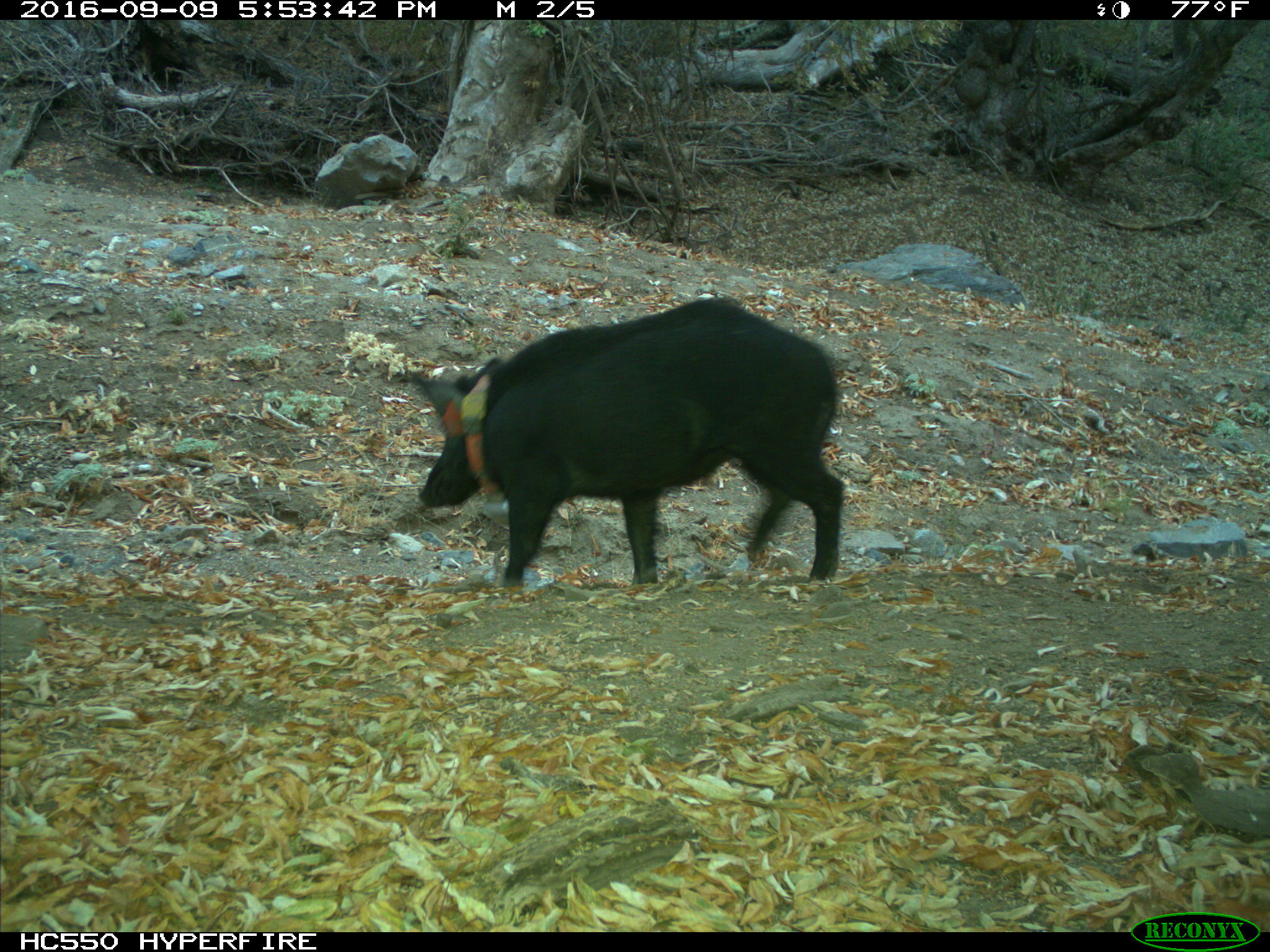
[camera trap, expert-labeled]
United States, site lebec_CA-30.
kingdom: Animalia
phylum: Chordata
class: Mammalia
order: Artiodactyla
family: Suidae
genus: Sus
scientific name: Sus scrofa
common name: wild boar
Sus scrofa (wild boar).